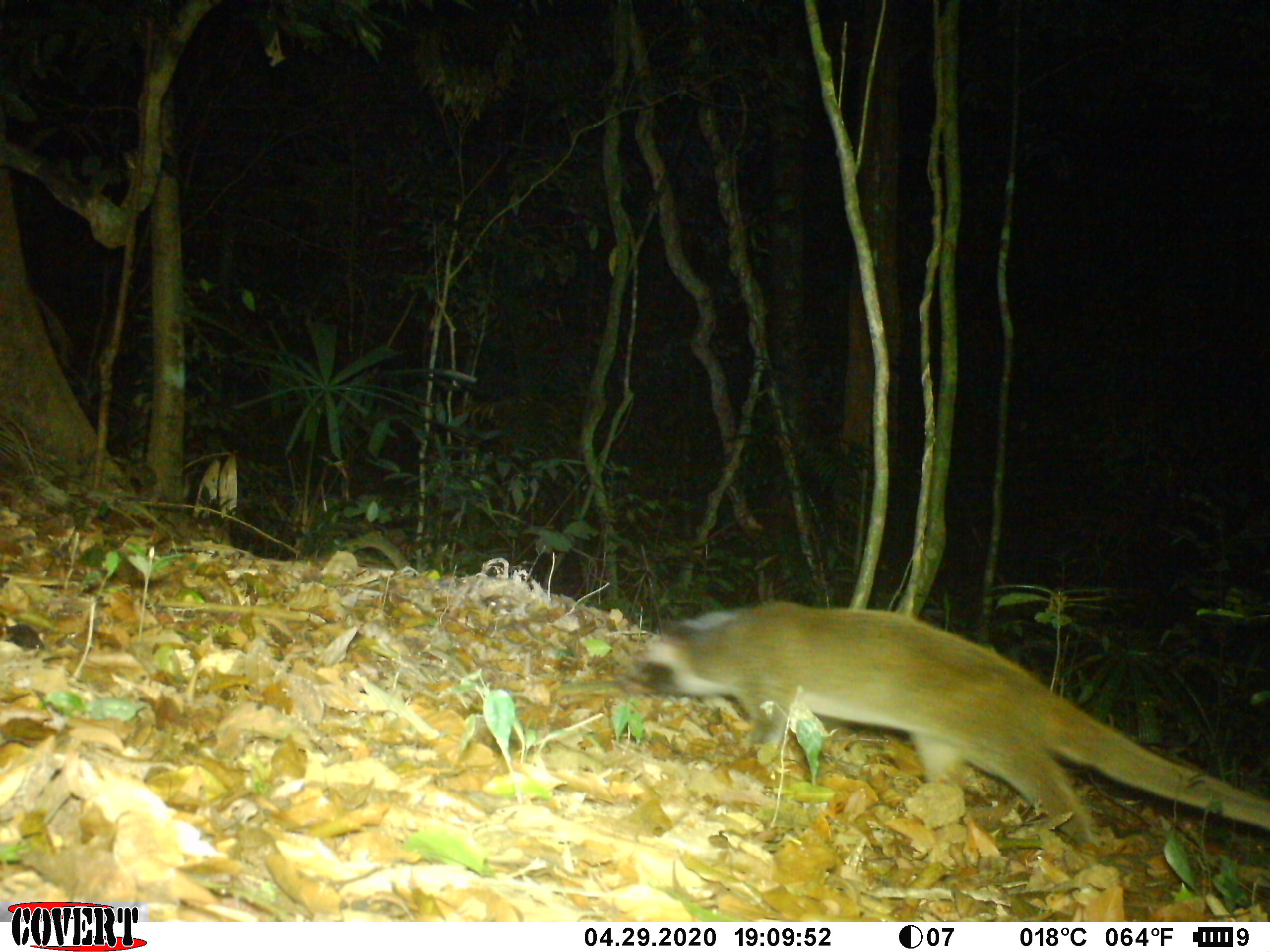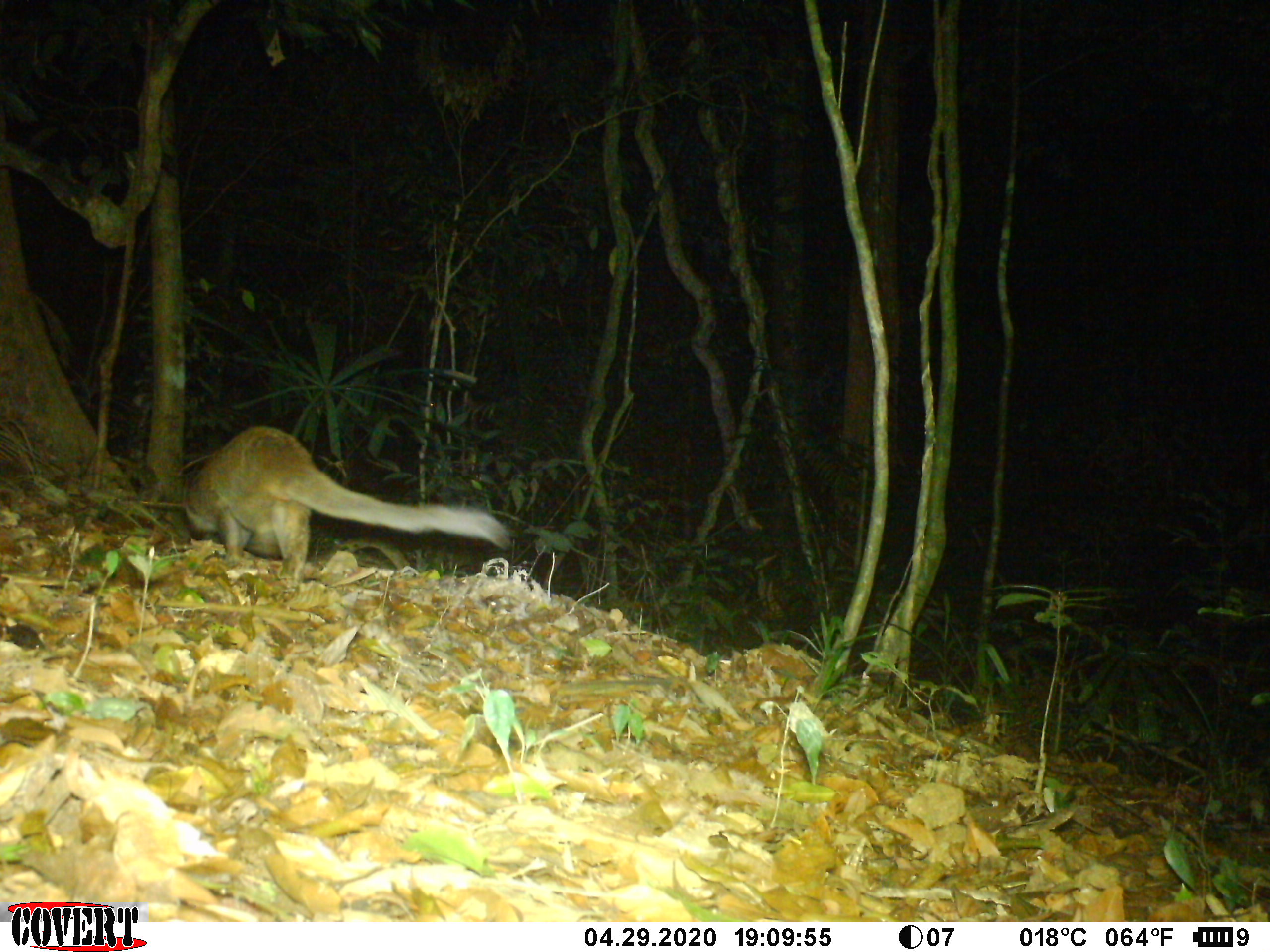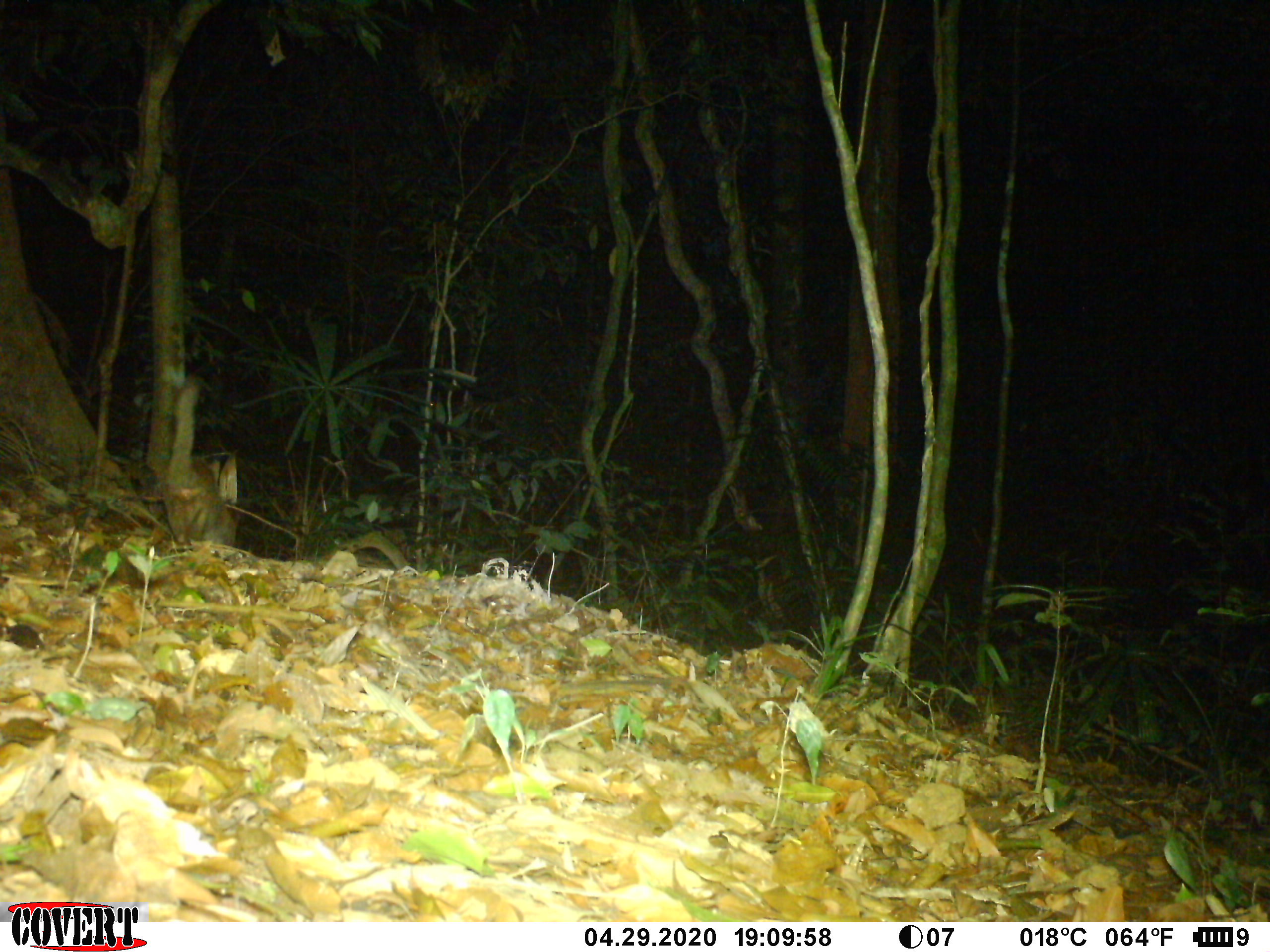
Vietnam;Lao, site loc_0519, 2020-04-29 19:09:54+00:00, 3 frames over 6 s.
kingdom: Animalia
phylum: Chordata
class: Mammalia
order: Carnivora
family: Viverridae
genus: Paguma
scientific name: Paguma larvata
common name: masked palm civet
Masked palm civet (Paguma larvata). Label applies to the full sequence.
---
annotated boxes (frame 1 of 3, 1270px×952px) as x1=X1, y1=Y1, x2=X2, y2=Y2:
masked palm civet: x1=612, y1=602, x2=1270, y2=847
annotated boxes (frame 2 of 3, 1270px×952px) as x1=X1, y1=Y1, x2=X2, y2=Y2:
masked palm civet: x1=182, y1=424, x2=508, y2=581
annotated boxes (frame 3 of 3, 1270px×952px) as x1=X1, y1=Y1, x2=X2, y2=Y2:
masked palm civet: x1=161, y1=378, x2=239, y2=546